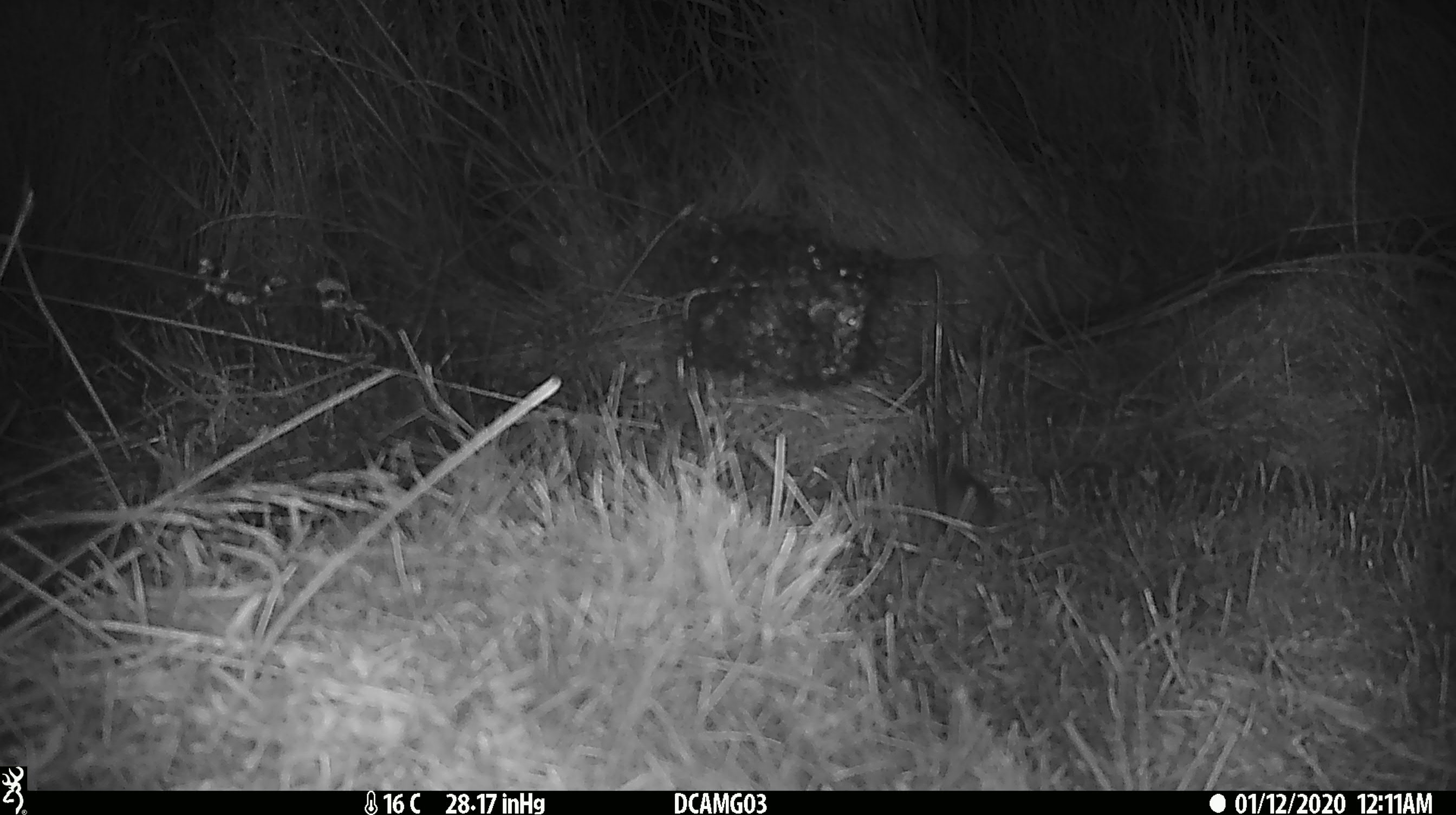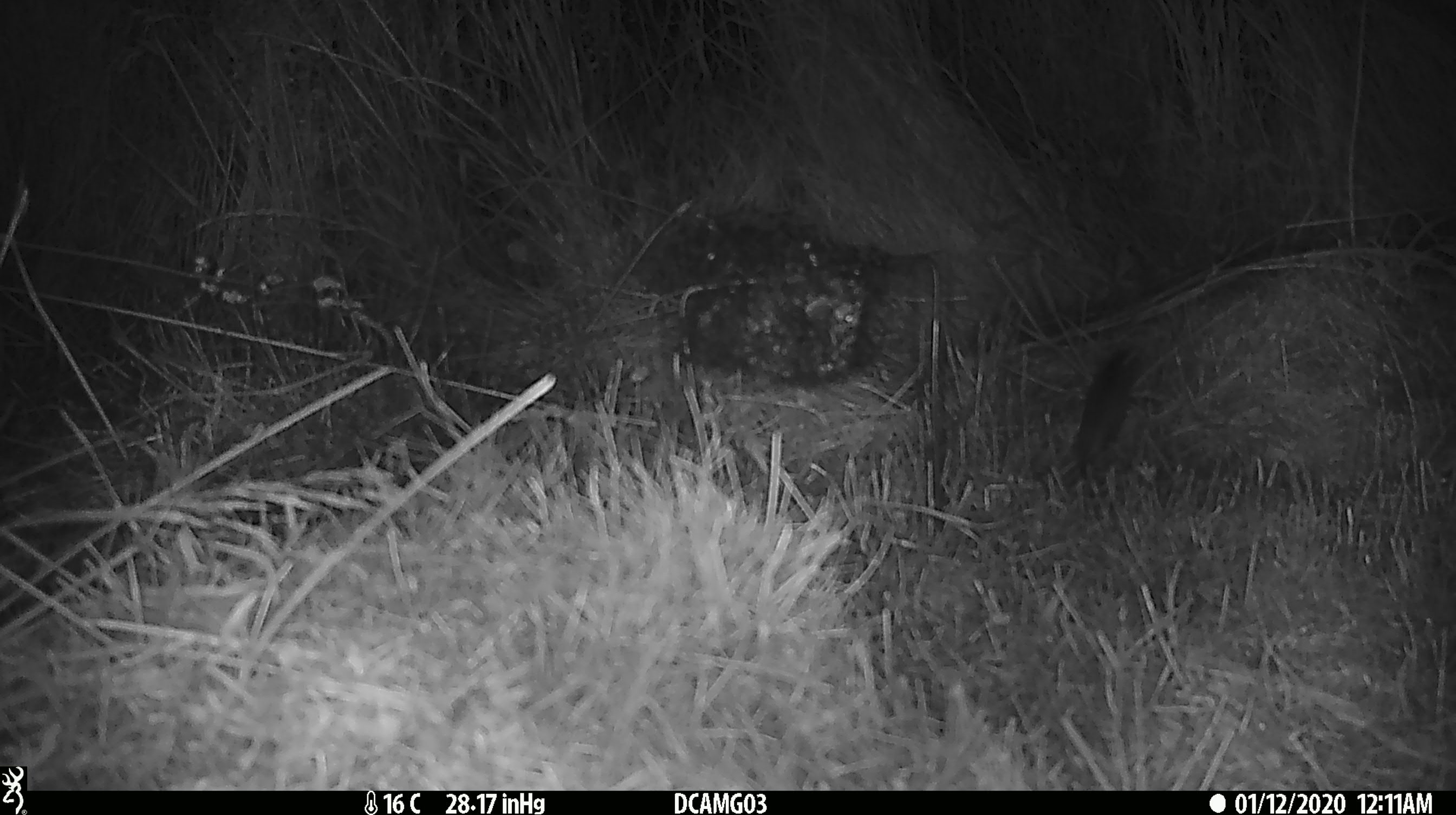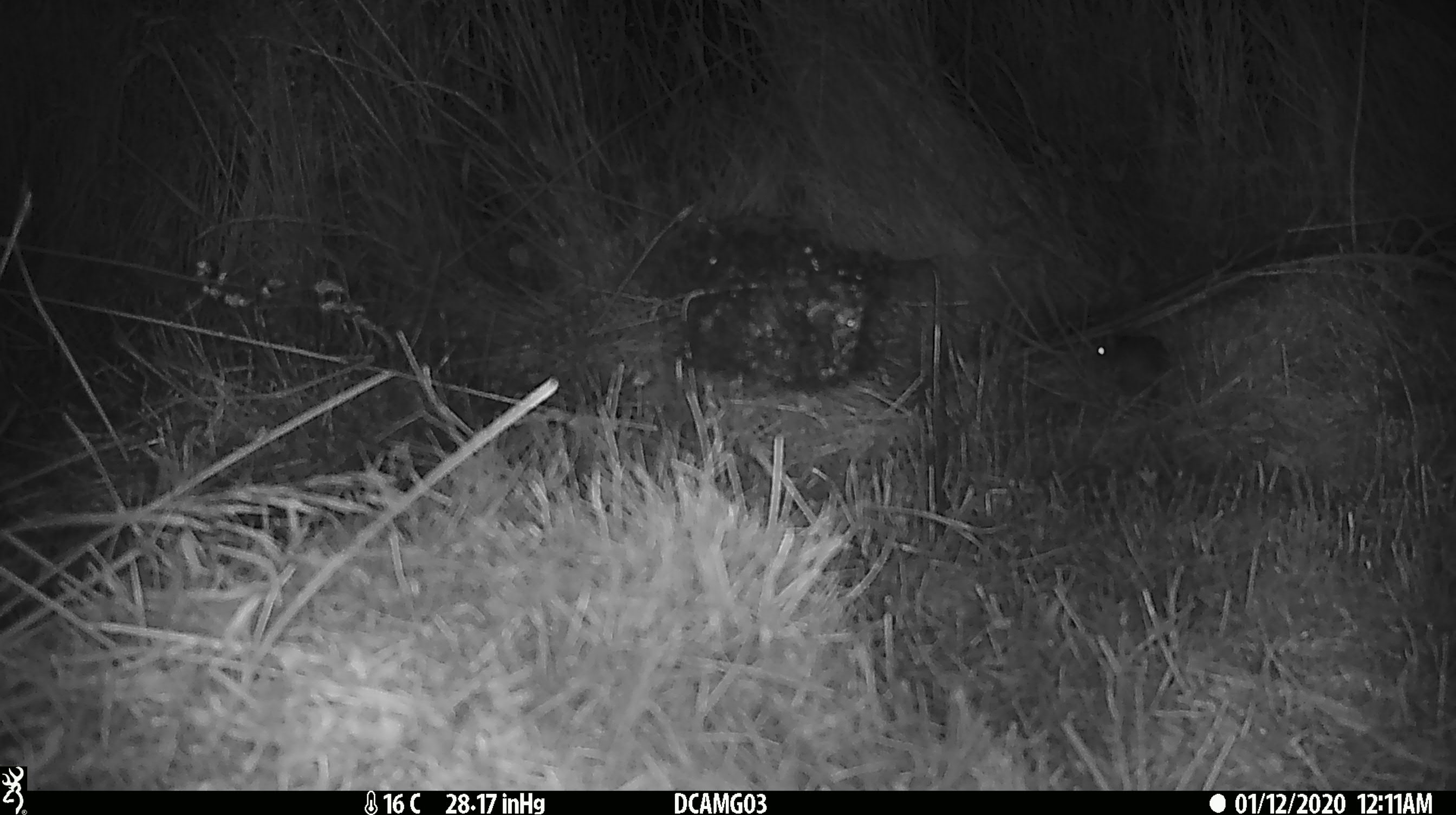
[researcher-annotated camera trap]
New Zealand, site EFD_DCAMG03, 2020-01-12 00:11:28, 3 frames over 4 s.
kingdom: Animalia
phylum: Chordata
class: Mammalia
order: Rodentia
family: Muridae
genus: Mus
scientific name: Mus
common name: mouse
Mouse (Mus).